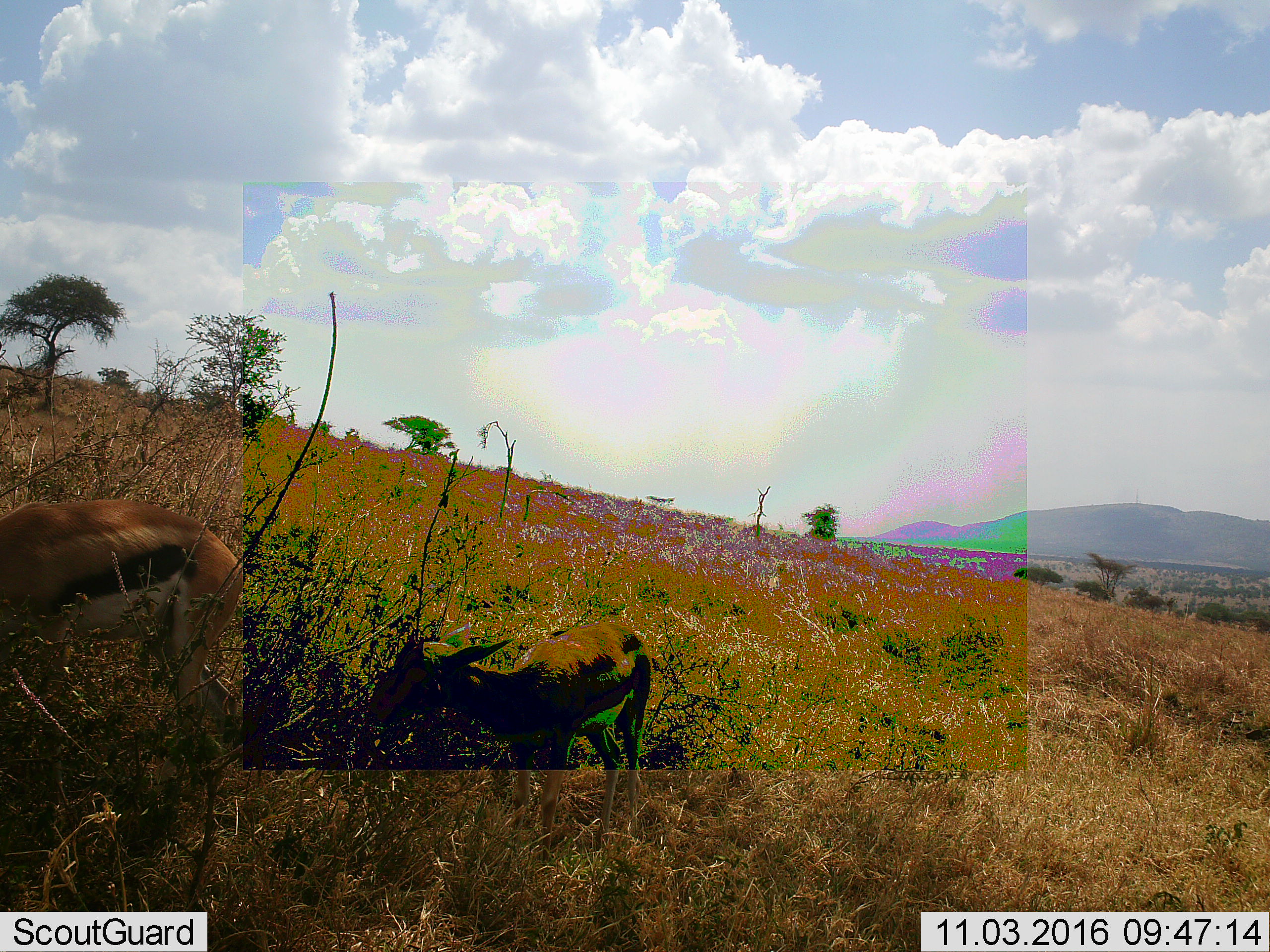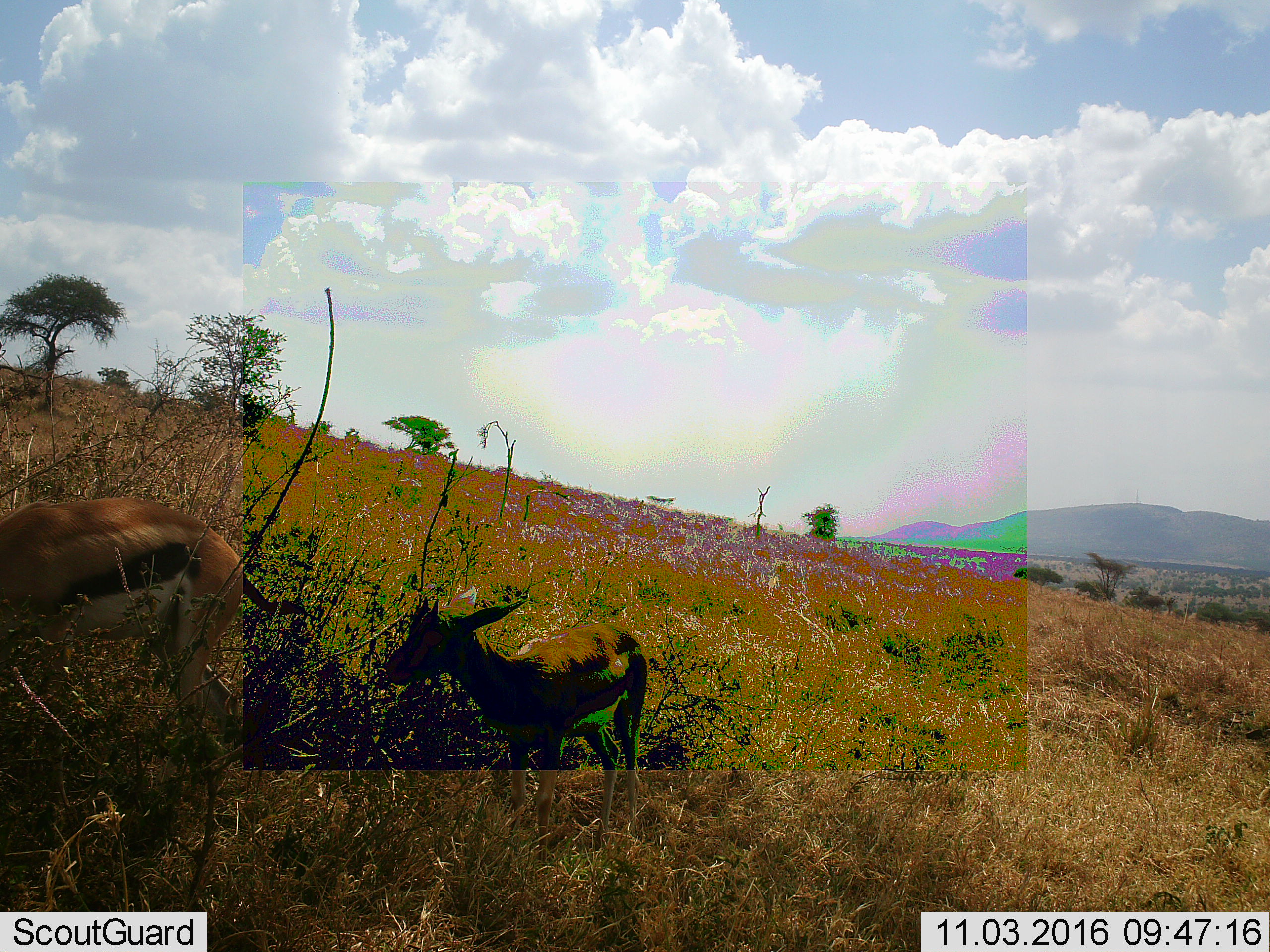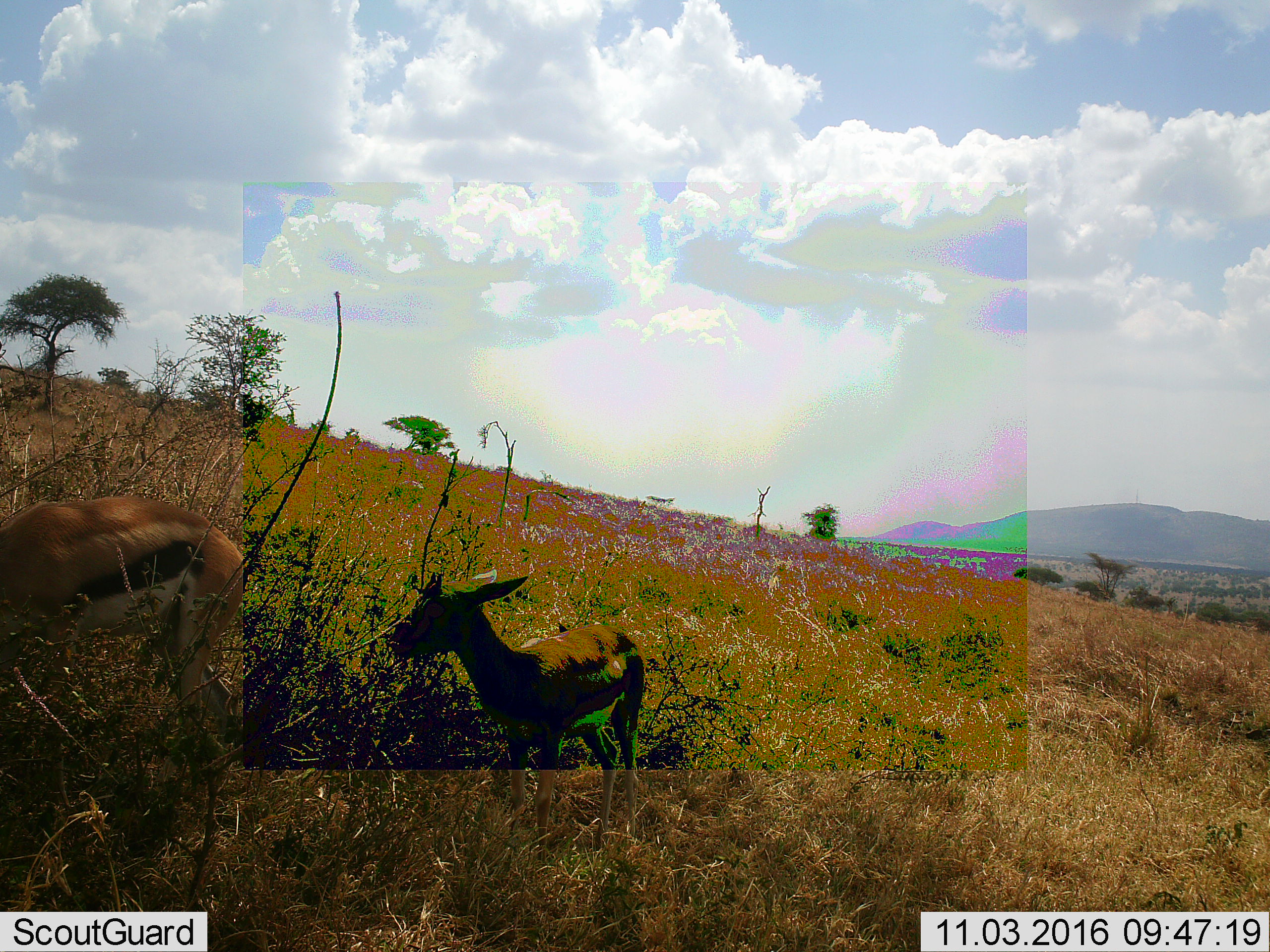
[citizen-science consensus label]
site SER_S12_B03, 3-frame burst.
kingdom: Animalia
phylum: Chordata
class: Mammalia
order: Artiodactyla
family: Bovidae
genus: Eudorcas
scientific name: Eudorcas thomsonii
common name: thomson's gazelle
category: gazellethomsons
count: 2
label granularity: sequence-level